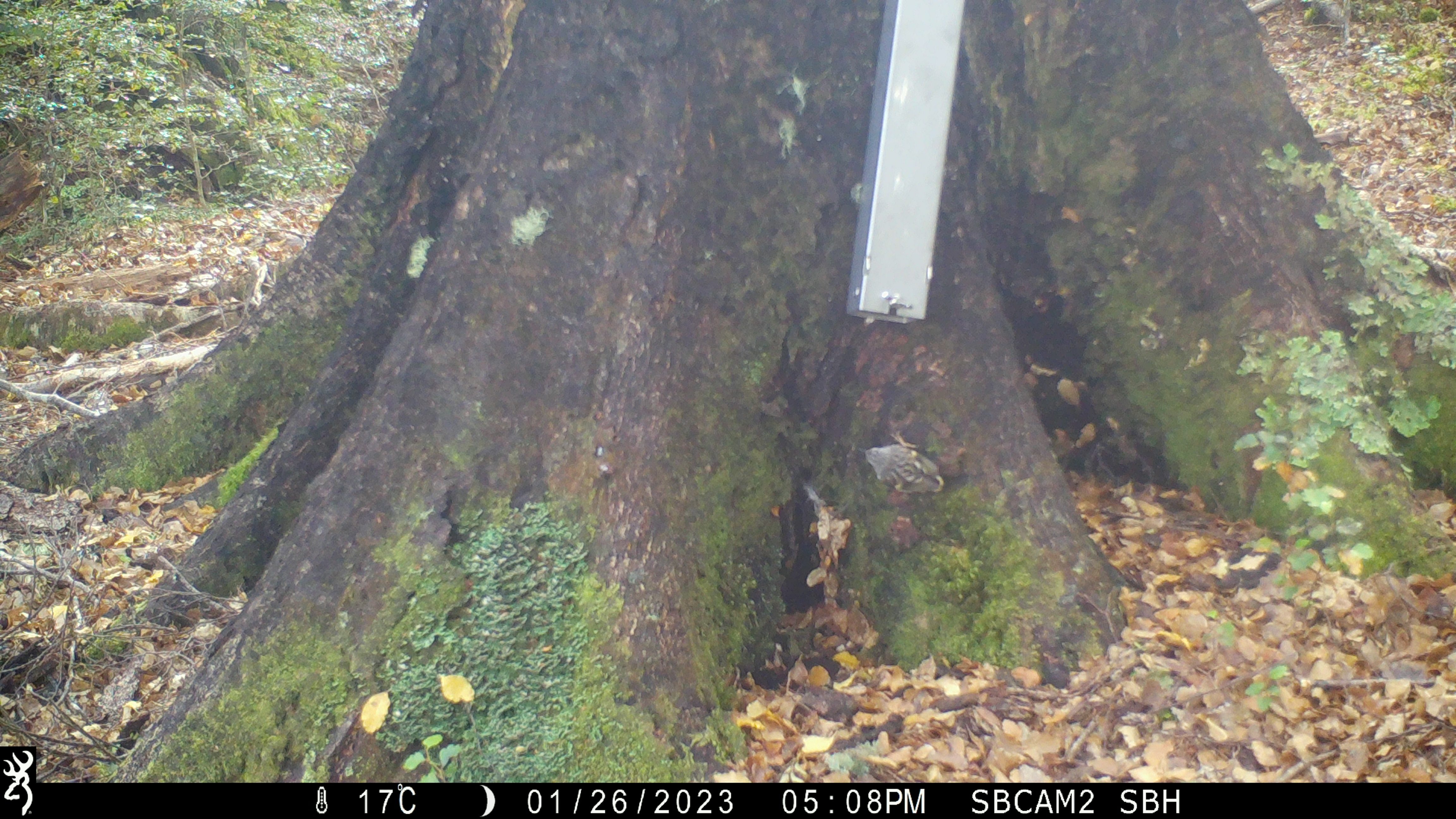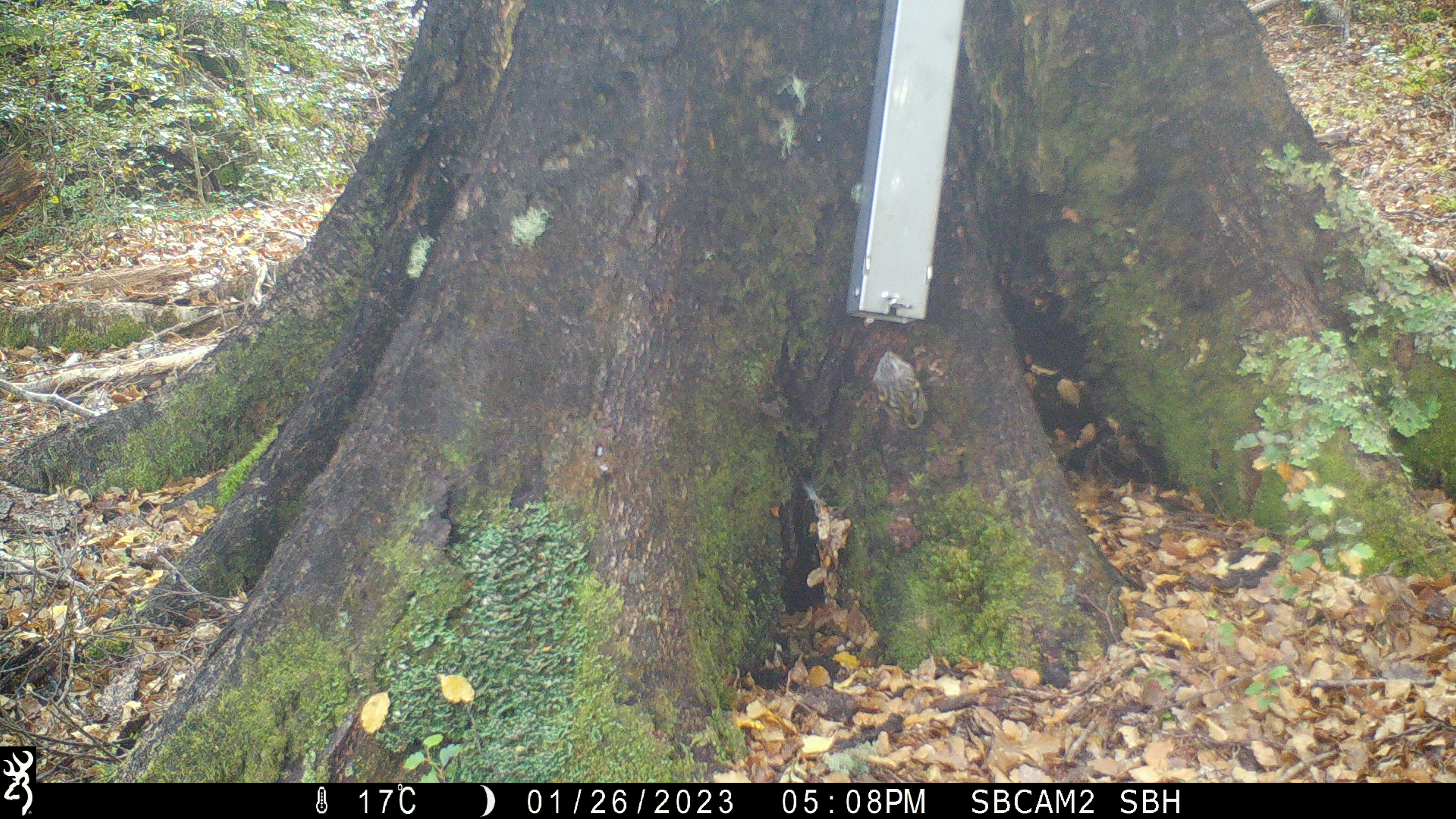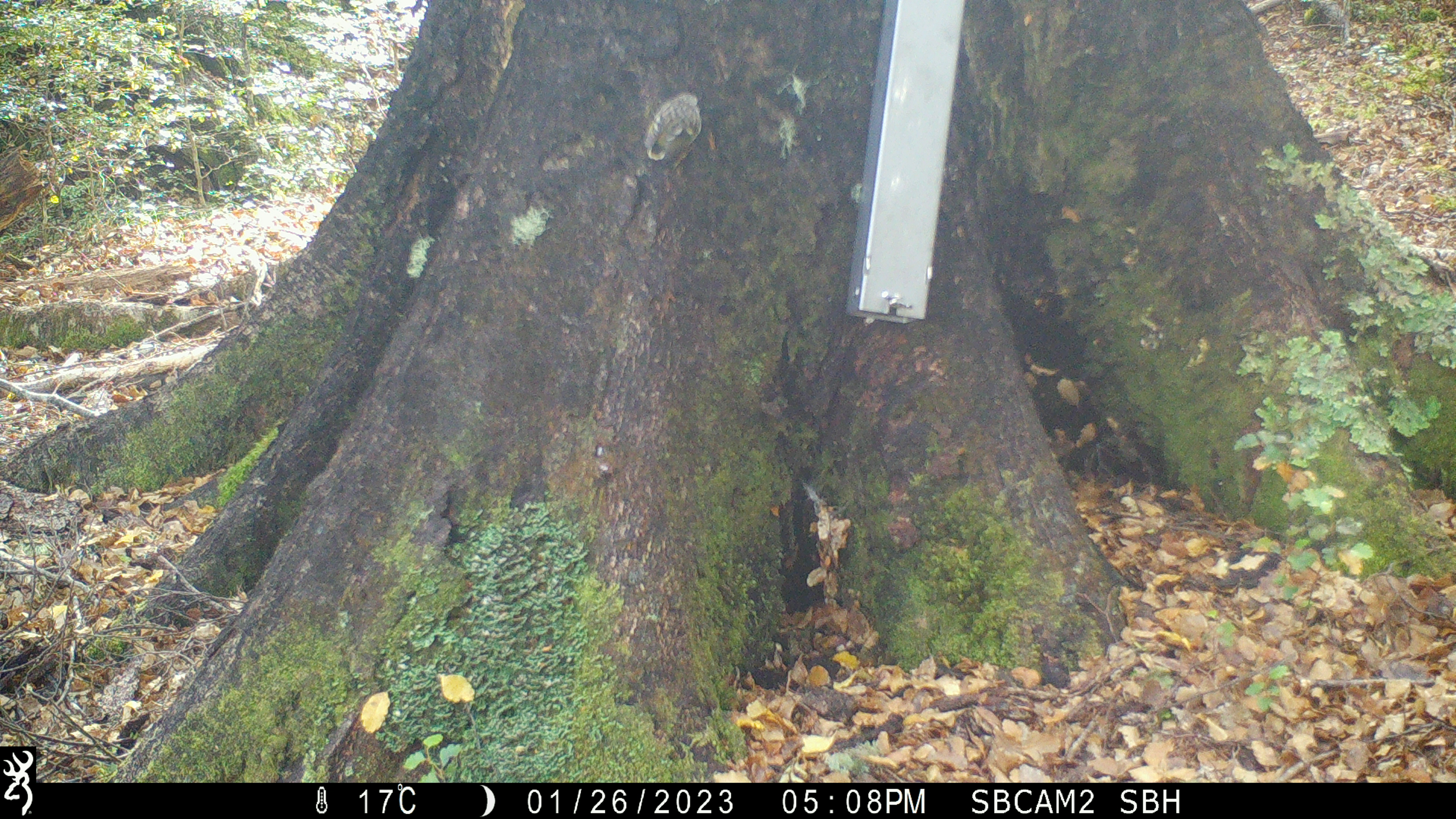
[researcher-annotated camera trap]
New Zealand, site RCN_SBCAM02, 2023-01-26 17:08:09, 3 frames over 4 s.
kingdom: Animalia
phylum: Chordata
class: Aves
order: Passeriformes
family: Acanthisittidae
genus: Acanthisitta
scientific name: Acanthisitta chloris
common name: rifleman